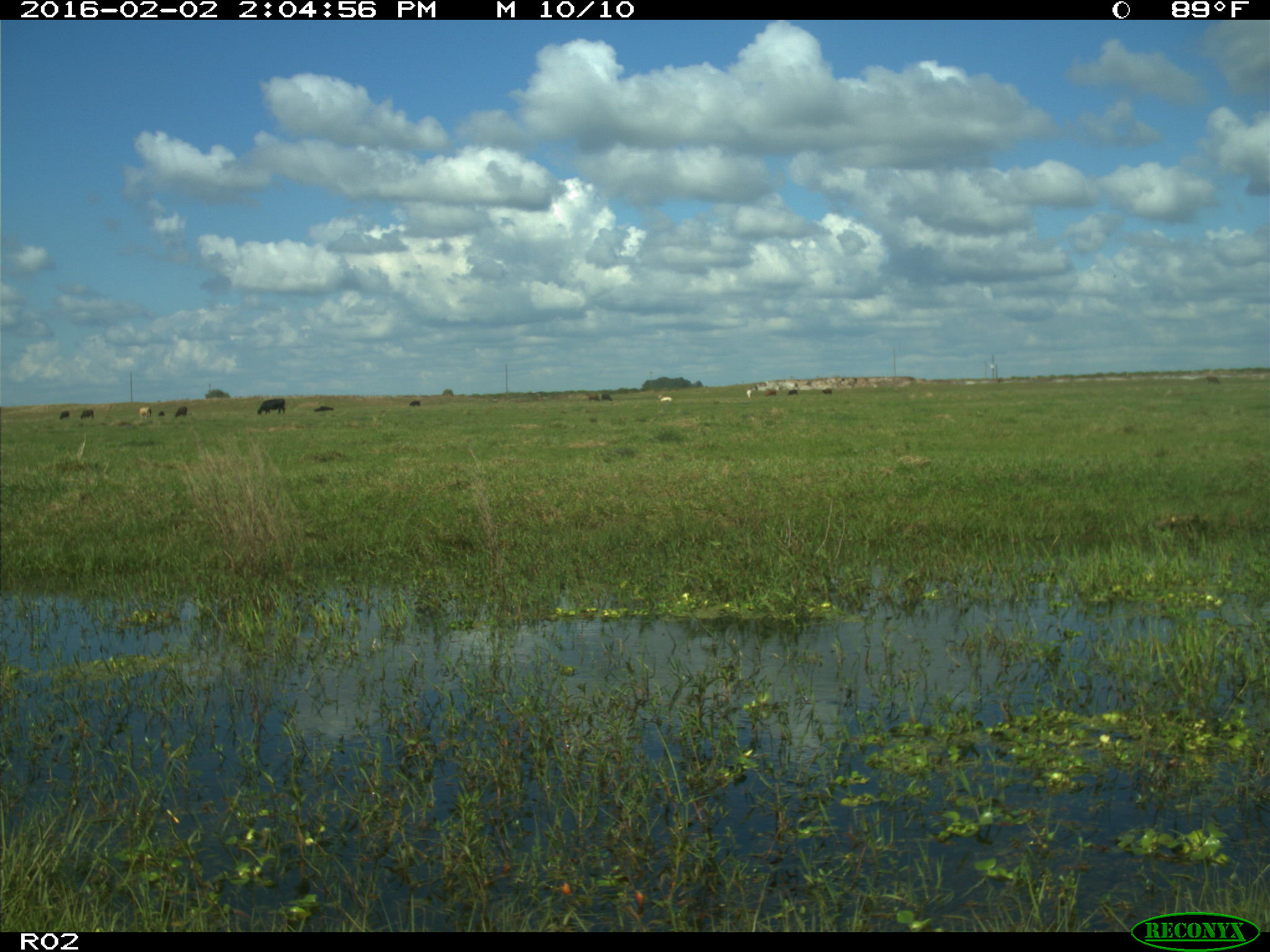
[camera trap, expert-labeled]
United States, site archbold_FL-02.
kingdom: Animalia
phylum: Chordata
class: Mammalia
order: Artiodactyla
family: Bovidae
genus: Bos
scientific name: Bos taurus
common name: domestic cow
Bos taurus (domestic cow).